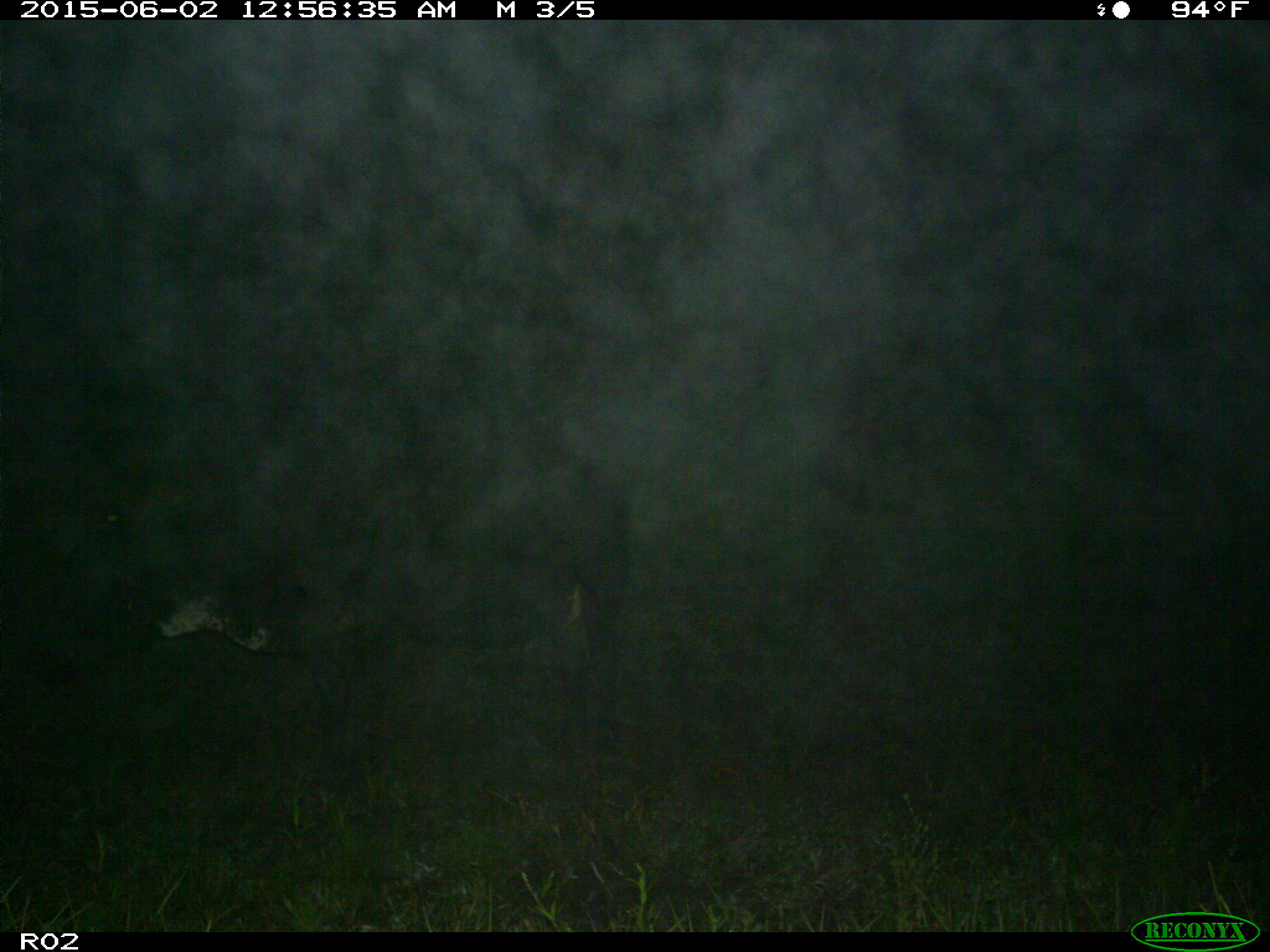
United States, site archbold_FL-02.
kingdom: Animalia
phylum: Chordata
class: Mammalia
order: Artiodactyla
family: Bovidae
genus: Bos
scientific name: Bos taurus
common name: domestic cow